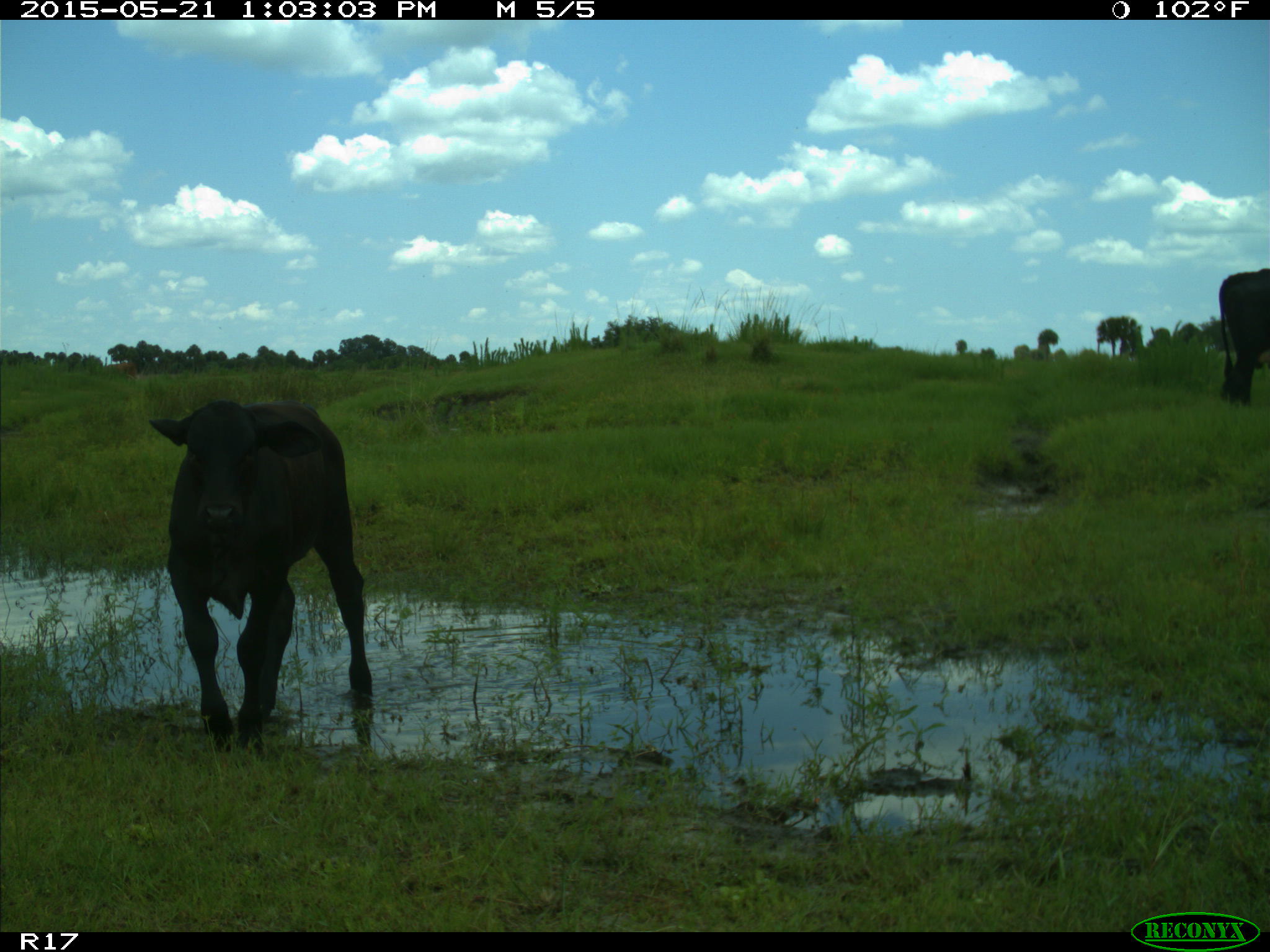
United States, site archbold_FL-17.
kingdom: Animalia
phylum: Chordata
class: Mammalia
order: Artiodactyla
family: Bovidae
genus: Bos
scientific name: Bos taurus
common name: domestic cow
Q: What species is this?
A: Bos taurus (domestic cow).